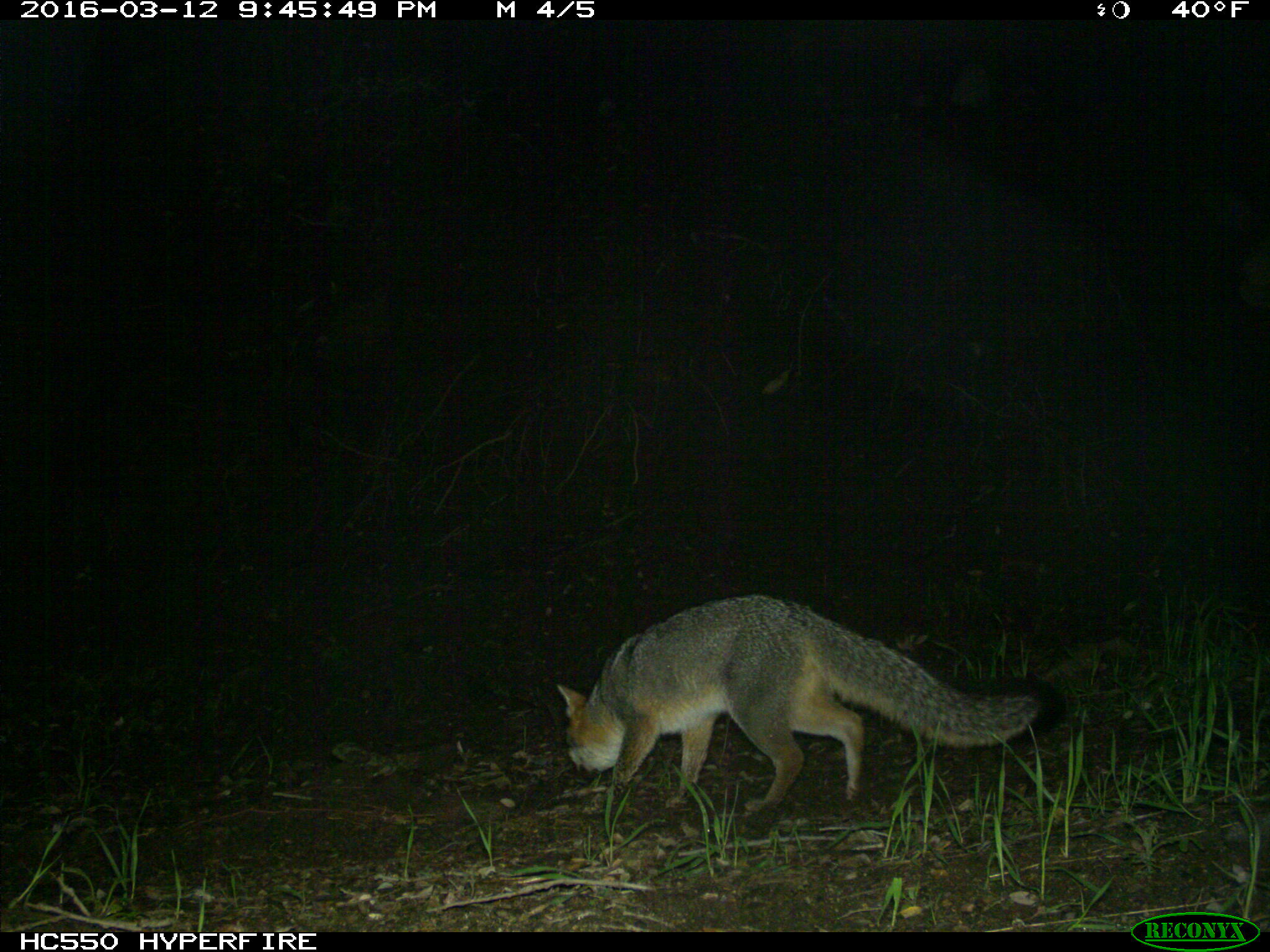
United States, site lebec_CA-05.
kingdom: Animalia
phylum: Chordata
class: Mammalia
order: Carnivora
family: Canidae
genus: Urocyon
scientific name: Urocyon cinereoargenteus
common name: gray fox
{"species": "Urocyon cinereoargenteus (gray fox)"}